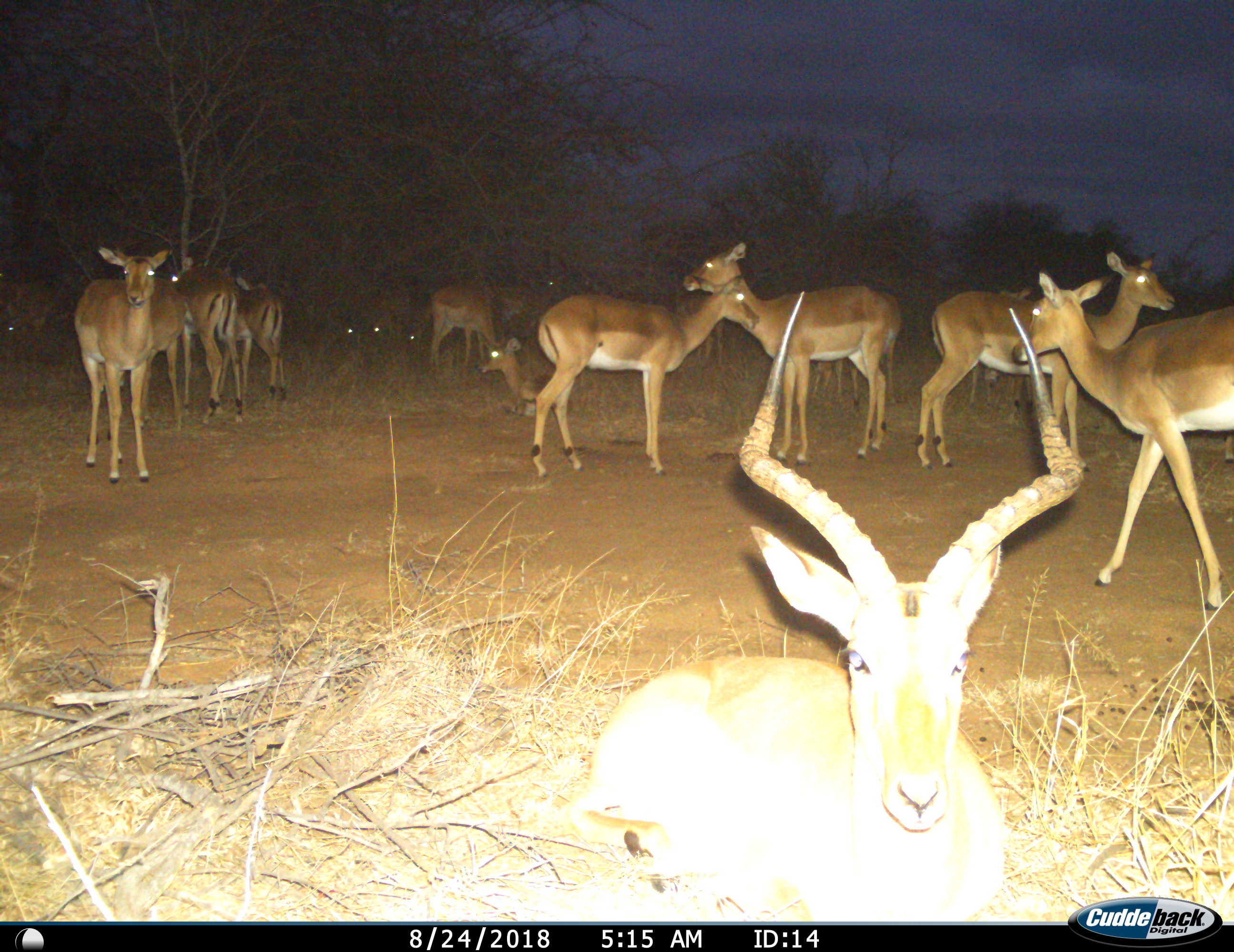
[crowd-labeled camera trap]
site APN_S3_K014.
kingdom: Animalia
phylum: Chordata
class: Mammalia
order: Artiodactyla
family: Bovidae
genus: Aepyceros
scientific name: Aepyceros melampus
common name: impala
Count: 11-50.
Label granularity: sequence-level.